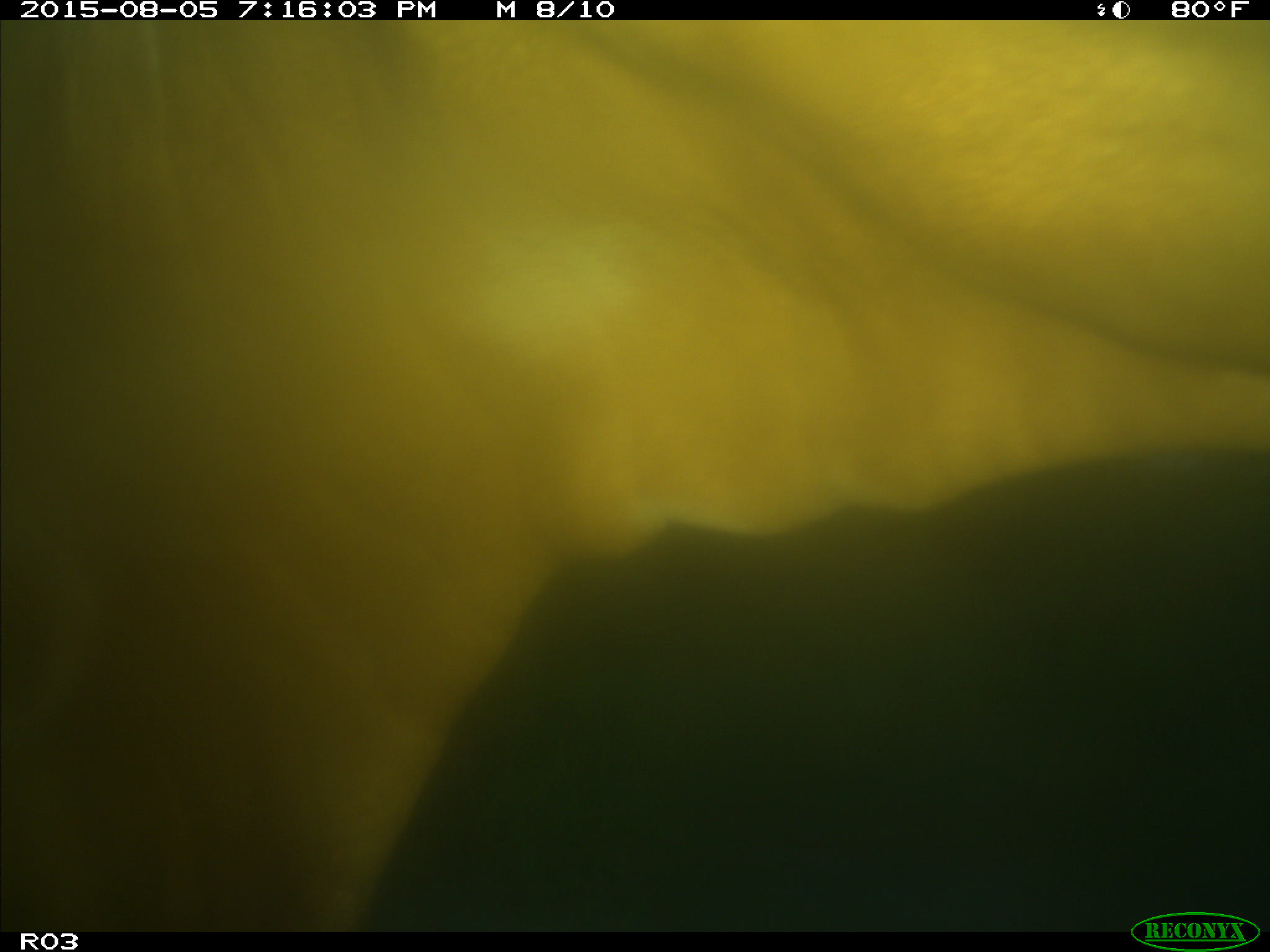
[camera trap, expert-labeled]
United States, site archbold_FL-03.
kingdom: Animalia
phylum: Chordata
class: Mammalia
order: Artiodactyla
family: Bovidae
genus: Bos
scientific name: Bos taurus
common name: domestic cow